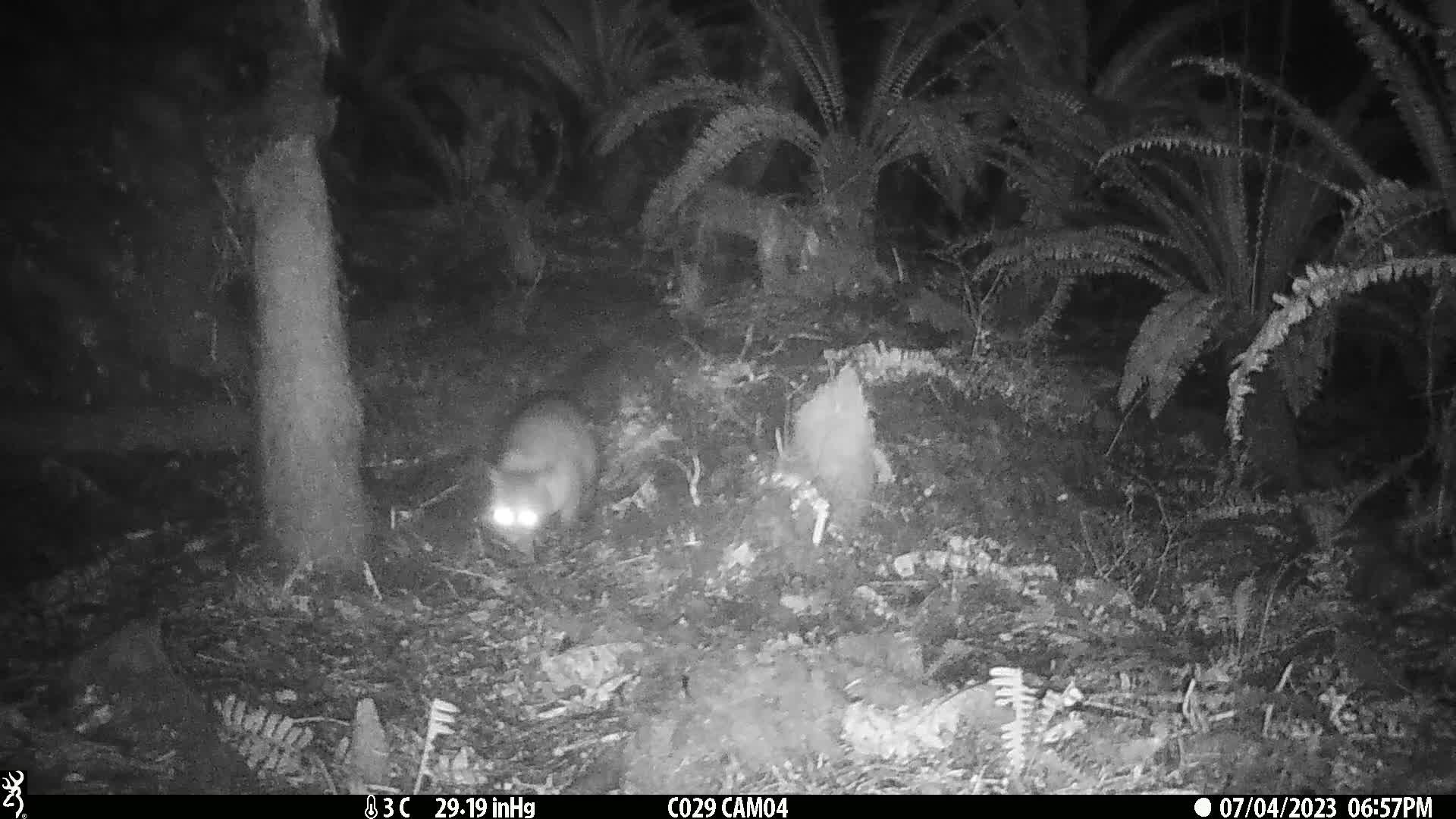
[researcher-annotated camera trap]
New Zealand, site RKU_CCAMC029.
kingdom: Animalia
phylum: Chordata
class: Mammalia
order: Diprotodontia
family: Phalangeridae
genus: Trichosurus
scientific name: Trichosurus vulpecula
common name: common brushtail possum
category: possum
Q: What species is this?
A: Possum (common brushtail possum) (Trichosurus vulpecula).